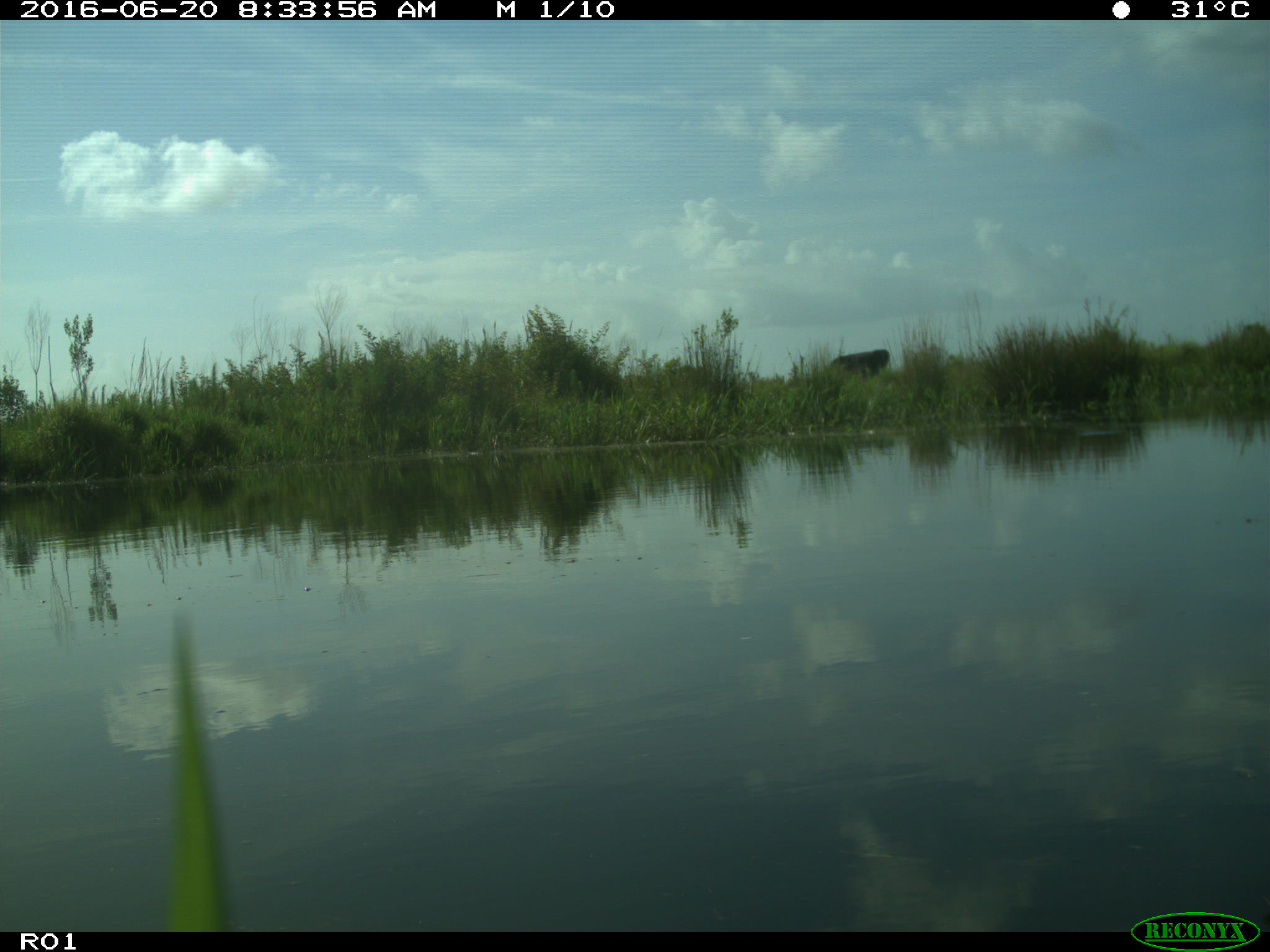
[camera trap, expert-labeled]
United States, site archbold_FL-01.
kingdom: Animalia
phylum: Chordata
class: Mammalia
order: Artiodactyla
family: Bovidae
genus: Bos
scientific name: Bos taurus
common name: domestic cow